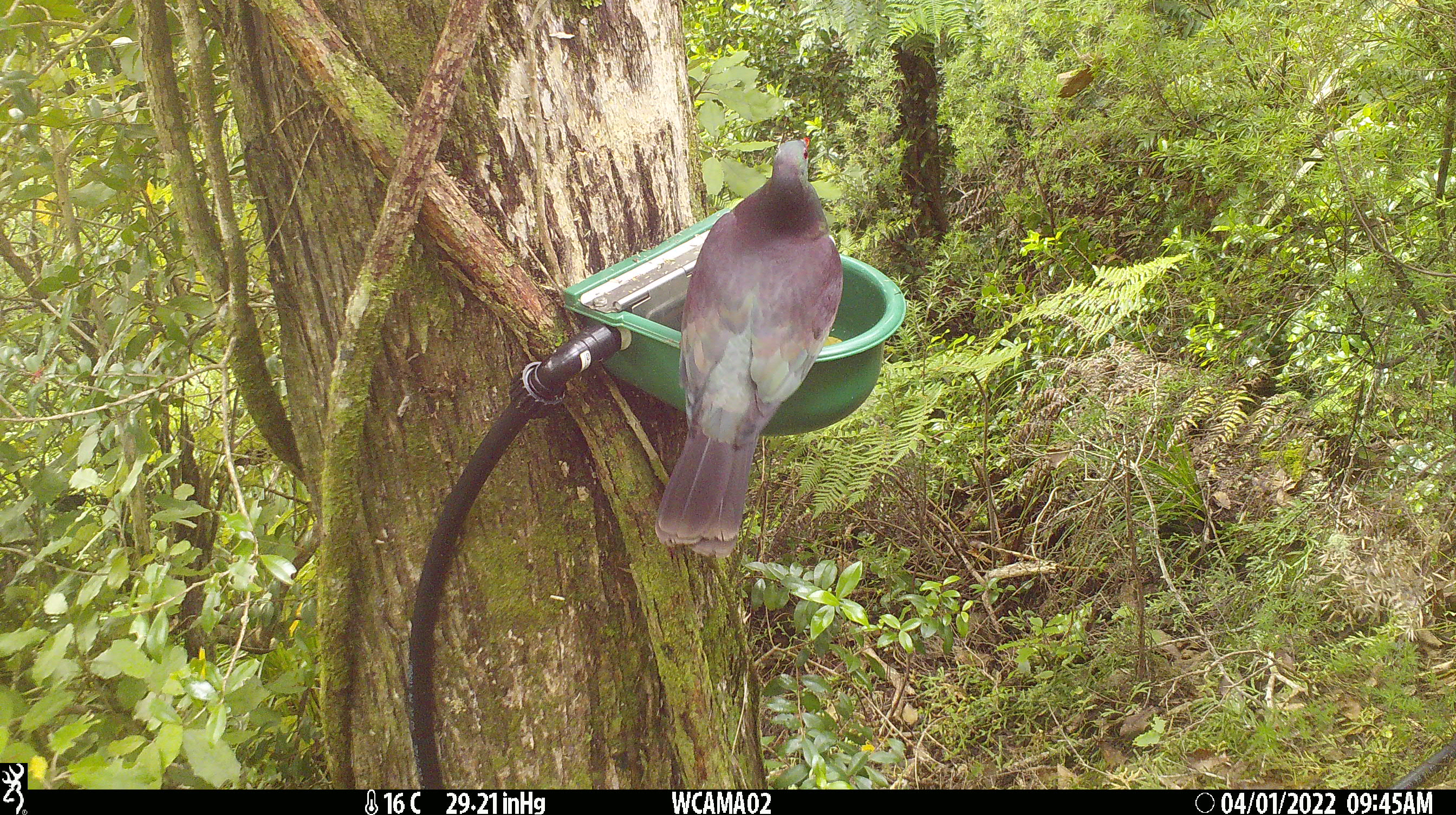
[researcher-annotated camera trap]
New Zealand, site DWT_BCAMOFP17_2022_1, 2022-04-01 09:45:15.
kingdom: Animalia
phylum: Chordata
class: Aves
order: Columbiformes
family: Columbidae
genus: Hemiphaga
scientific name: Hemiphaga novaeseelandiae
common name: new zealand pigeon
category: kereru